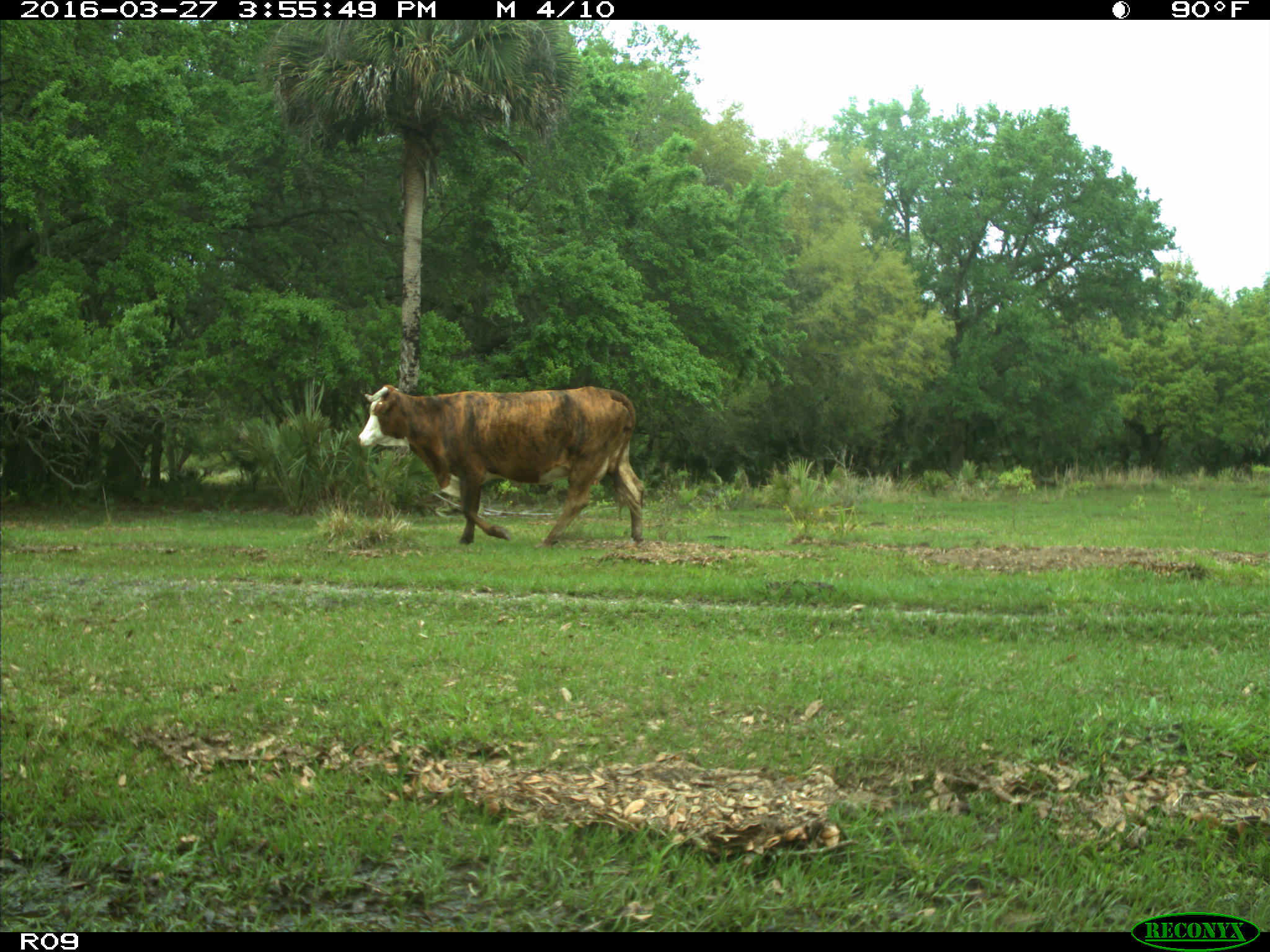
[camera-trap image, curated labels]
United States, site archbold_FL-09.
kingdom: Animalia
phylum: Chordata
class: Mammalia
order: Artiodactyla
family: Bovidae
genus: Bos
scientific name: Bos taurus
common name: domestic cow